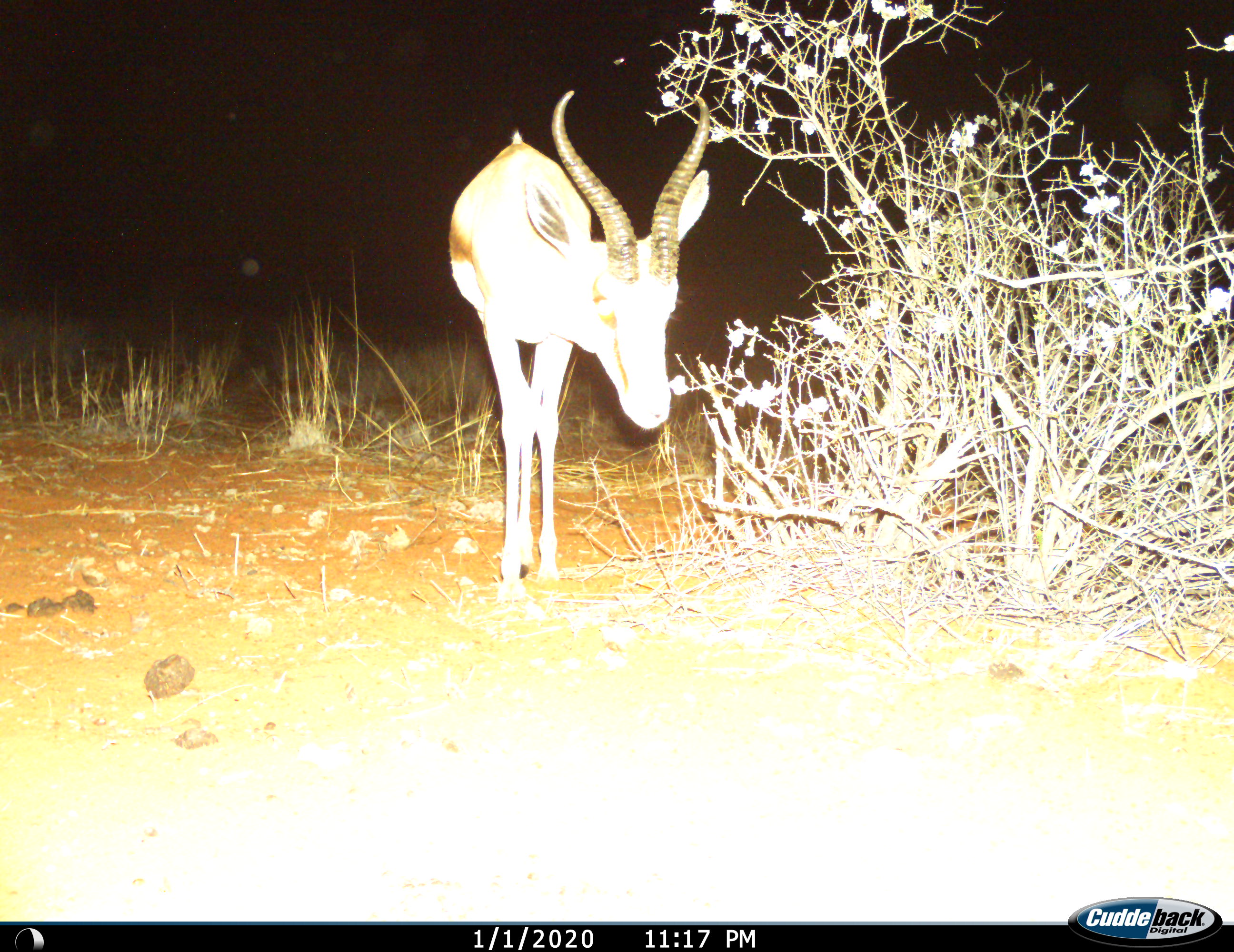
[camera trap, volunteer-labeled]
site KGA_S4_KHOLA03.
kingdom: Animalia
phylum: Chordata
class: Mammalia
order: Artiodactyla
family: Bovidae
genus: Antidorcas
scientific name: Antidorcas marsupialis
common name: springbok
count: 1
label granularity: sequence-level